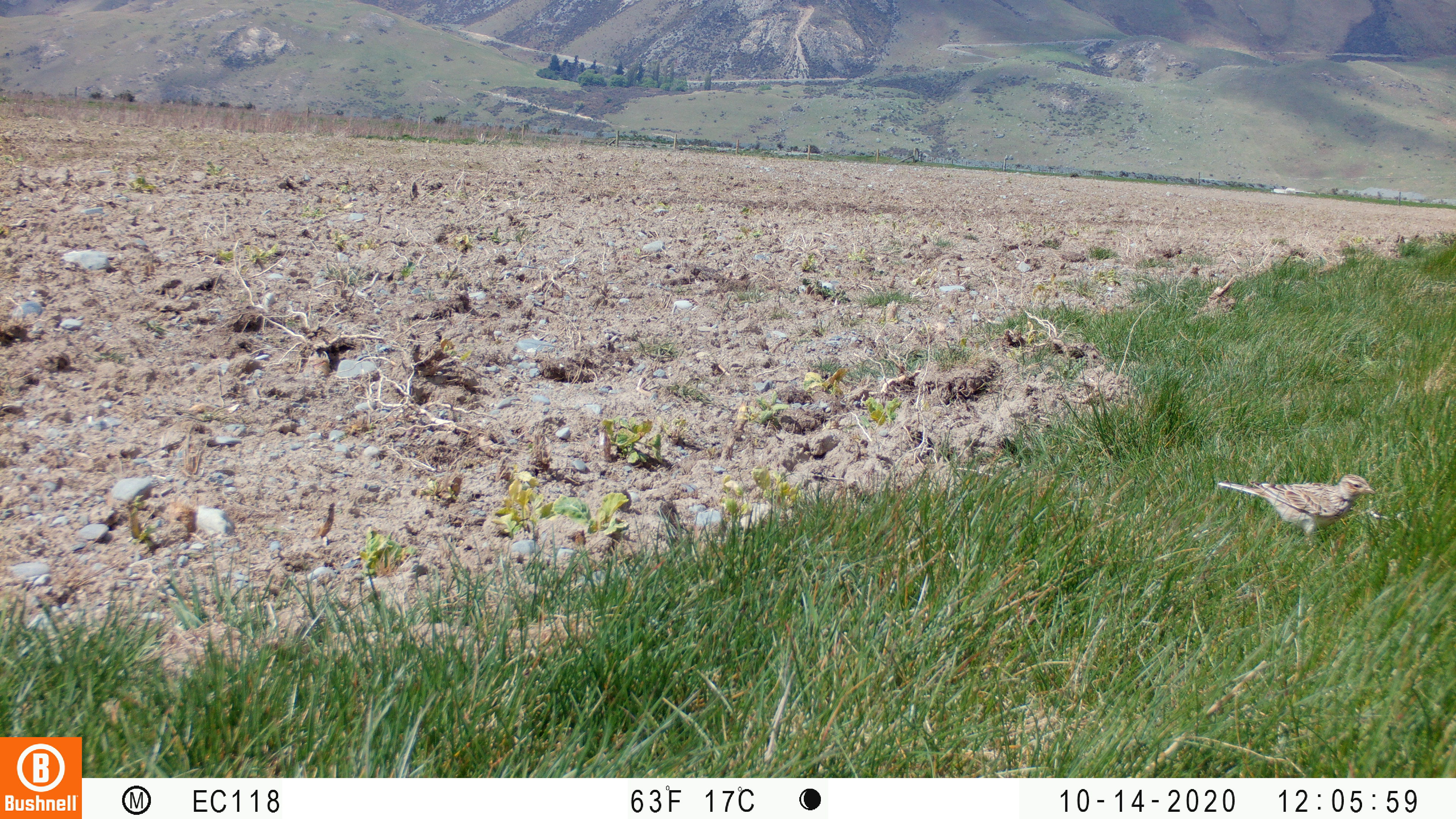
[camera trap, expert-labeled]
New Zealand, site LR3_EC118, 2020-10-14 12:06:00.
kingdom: Animalia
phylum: Chordata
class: Aves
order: Passeriformes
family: Motacillidae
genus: Anthus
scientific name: Anthus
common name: pipit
Pipit (Anthus).